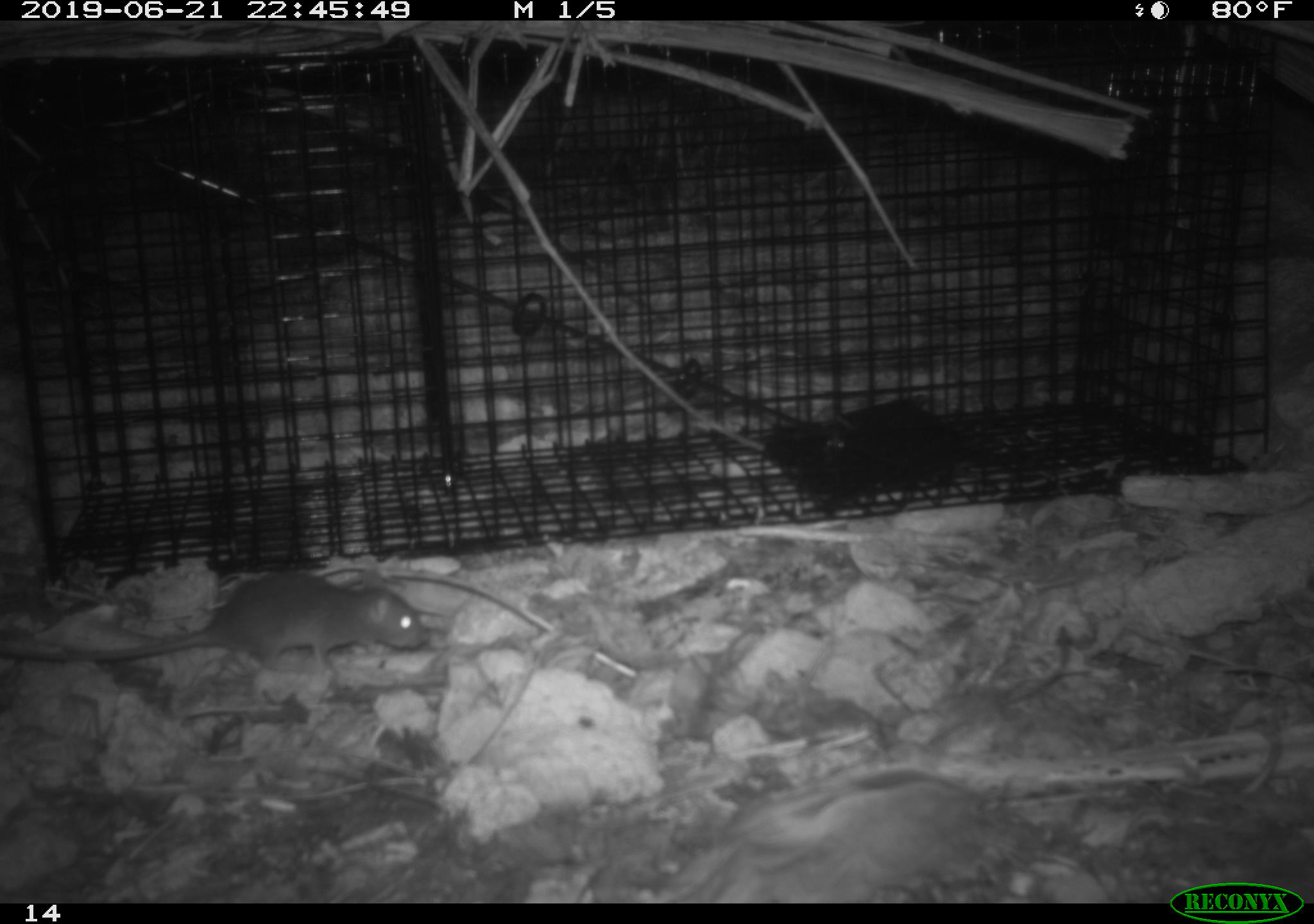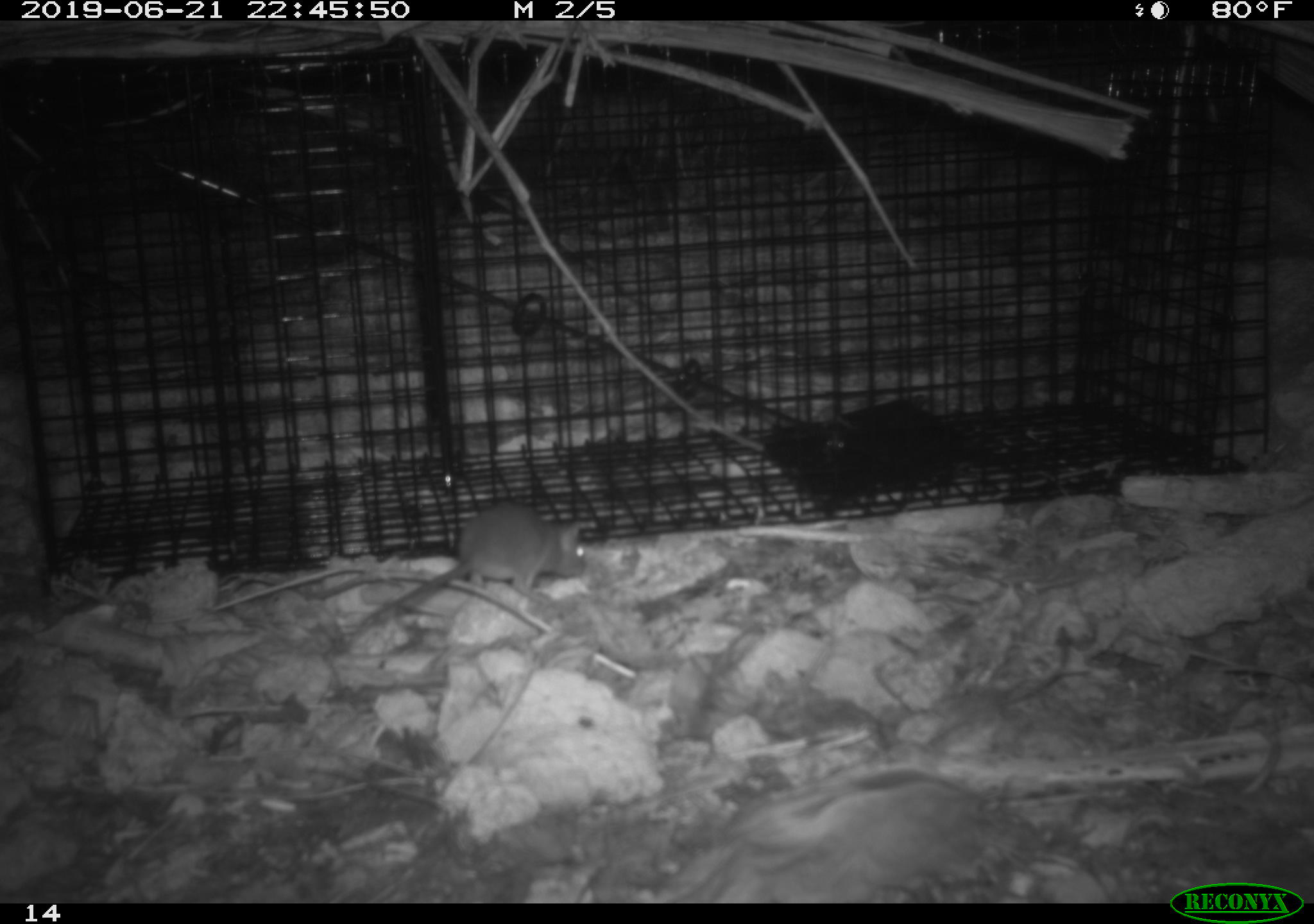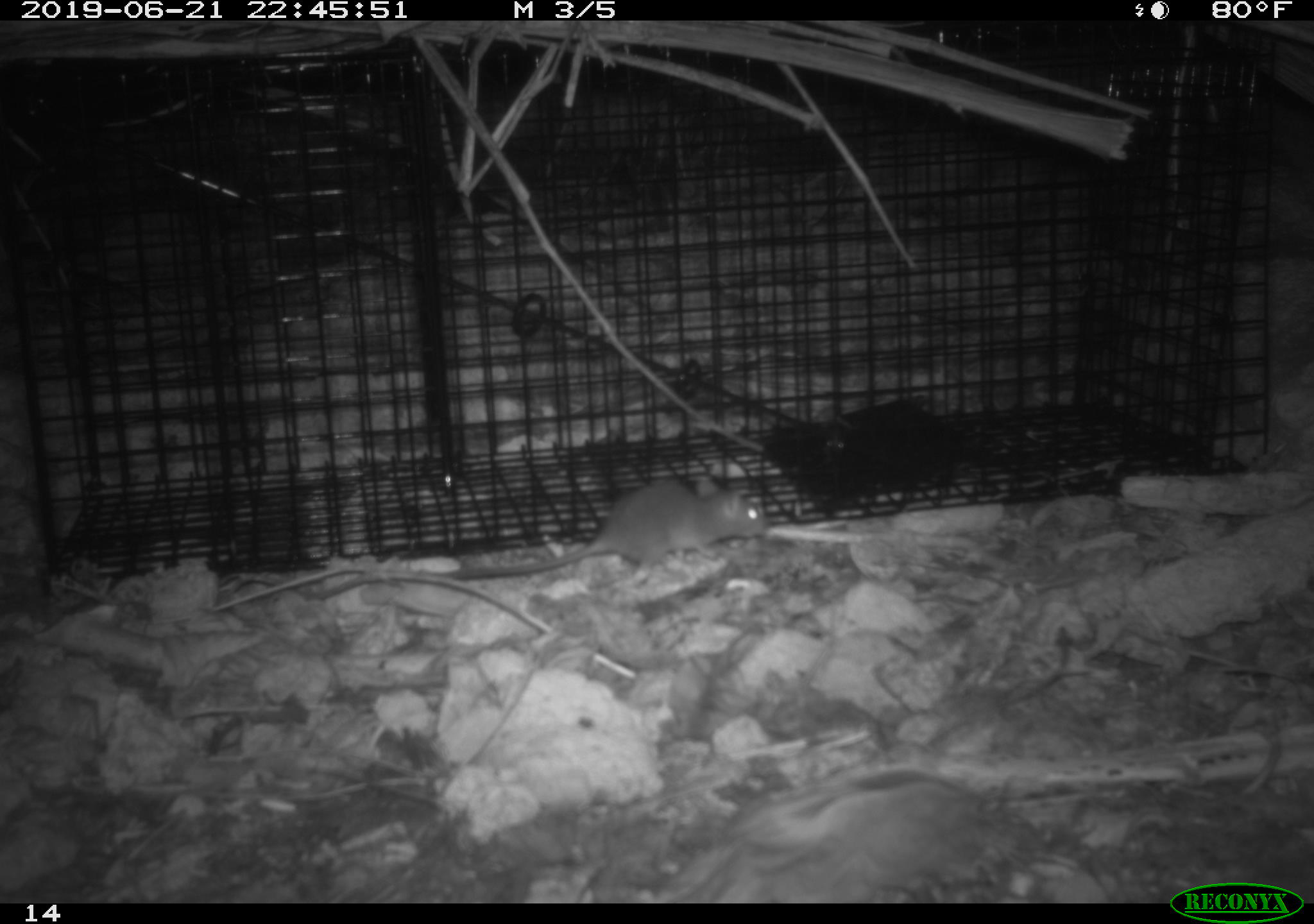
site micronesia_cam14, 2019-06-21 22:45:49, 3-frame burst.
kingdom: Animalia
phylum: Chordata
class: Mammalia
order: Rodentia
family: Muridae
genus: Rattus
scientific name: Rattus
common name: rat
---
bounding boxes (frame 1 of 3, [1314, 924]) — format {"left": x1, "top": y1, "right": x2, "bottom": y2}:
rat: {"left": 7, "top": 572, "right": 432, "bottom": 688}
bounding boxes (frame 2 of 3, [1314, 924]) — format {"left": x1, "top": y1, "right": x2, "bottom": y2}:
rat: {"left": 330, "top": 502, "right": 592, "bottom": 655}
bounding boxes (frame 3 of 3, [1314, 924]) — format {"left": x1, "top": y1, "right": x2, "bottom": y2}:
rat: {"left": 425, "top": 477, "right": 771, "bottom": 590}